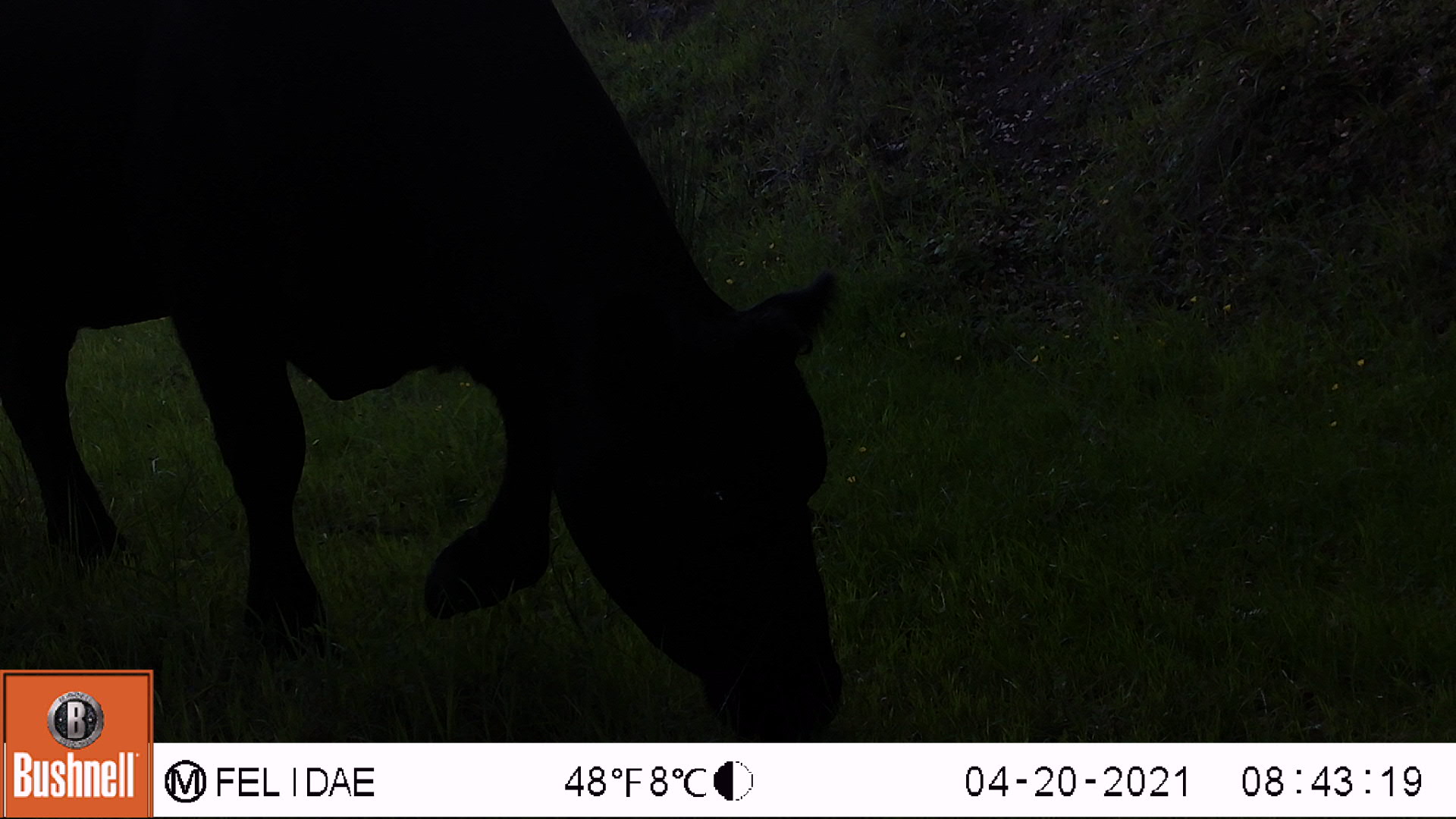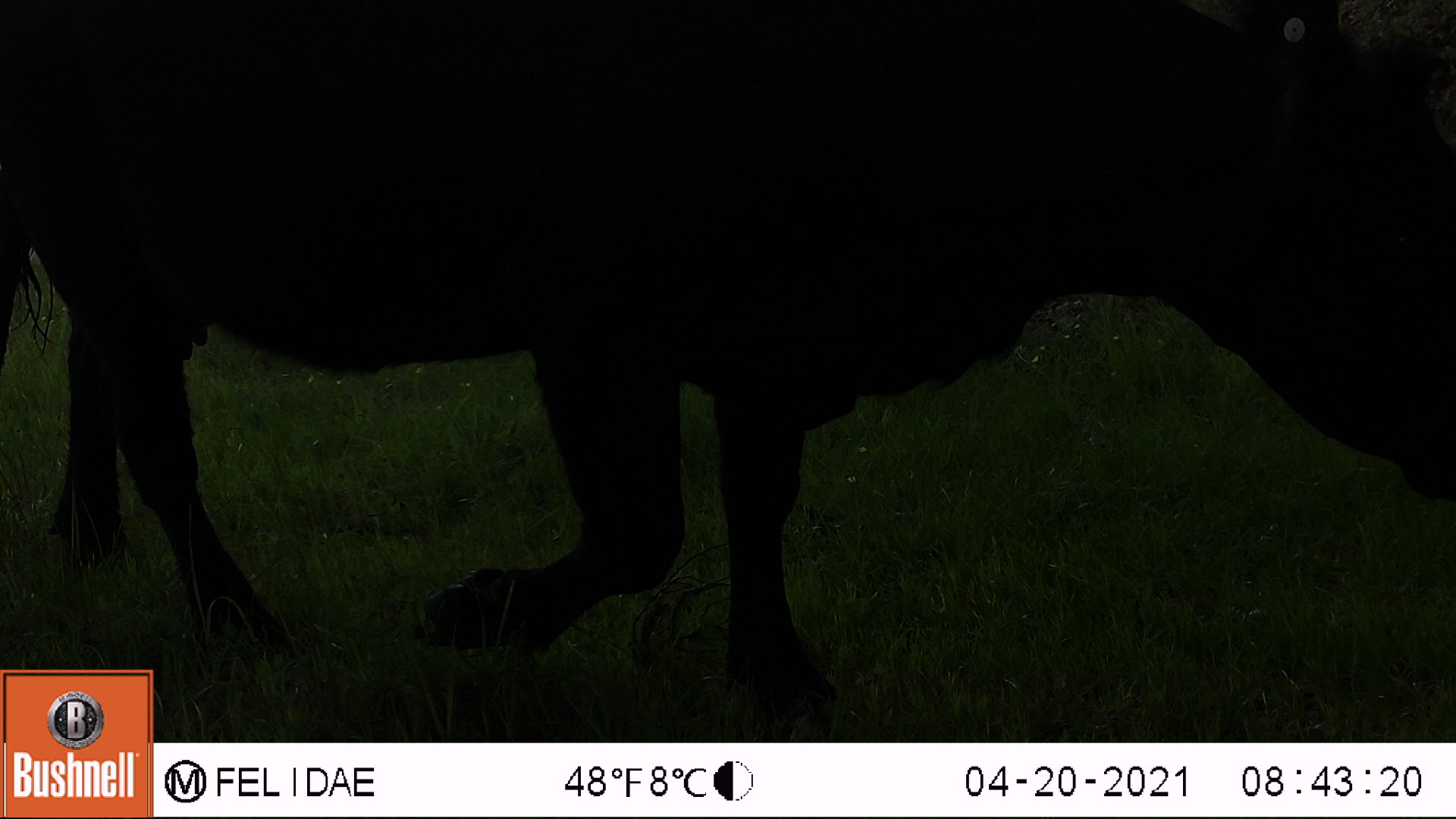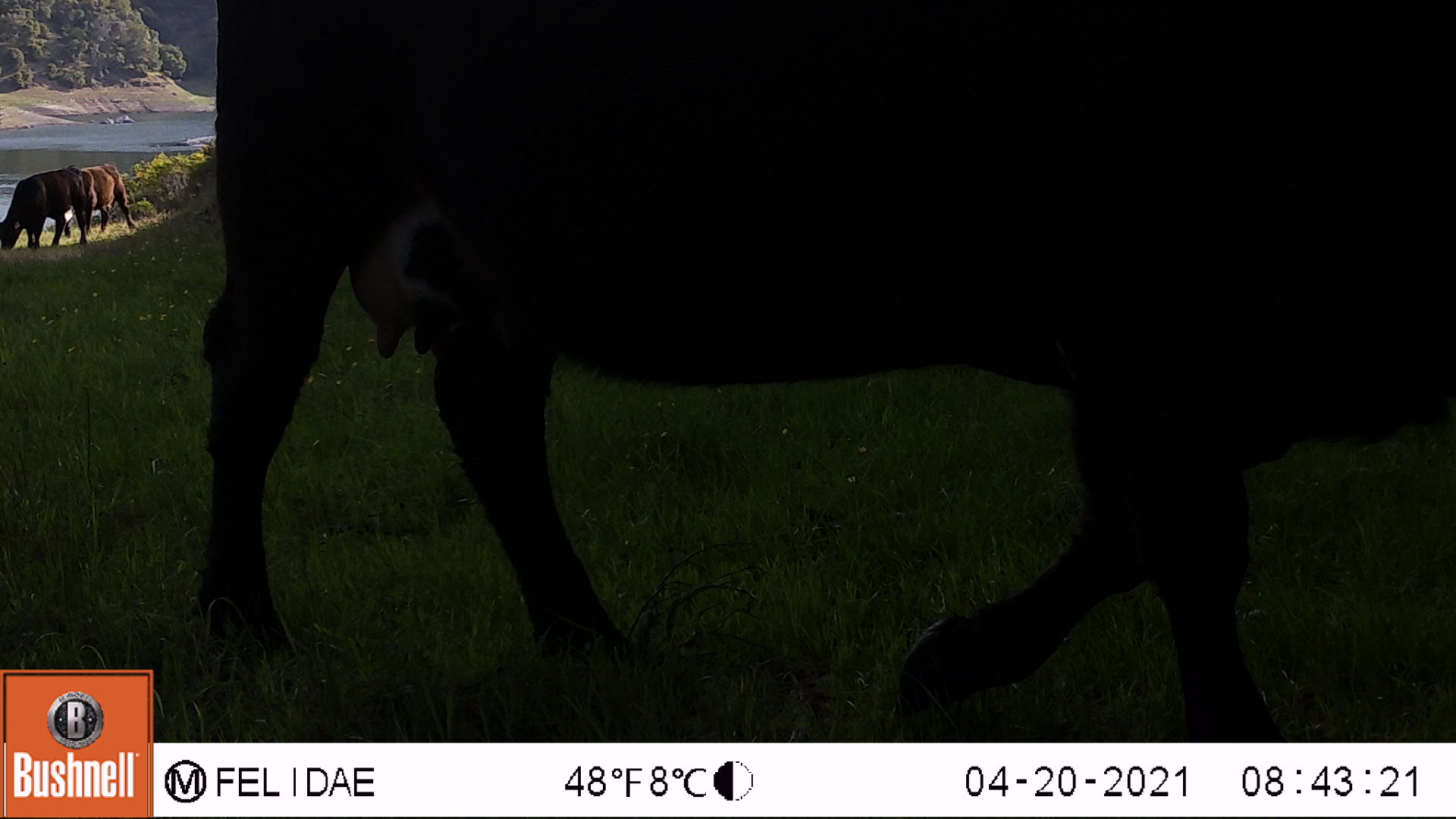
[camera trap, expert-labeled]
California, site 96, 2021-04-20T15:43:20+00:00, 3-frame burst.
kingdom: Animalia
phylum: Chordata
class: Mammalia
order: Artiodactyla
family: Bovidae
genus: Bos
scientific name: Bos taurus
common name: domestic cattle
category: cattle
Cattle (domestic cattle) (Bos taurus).